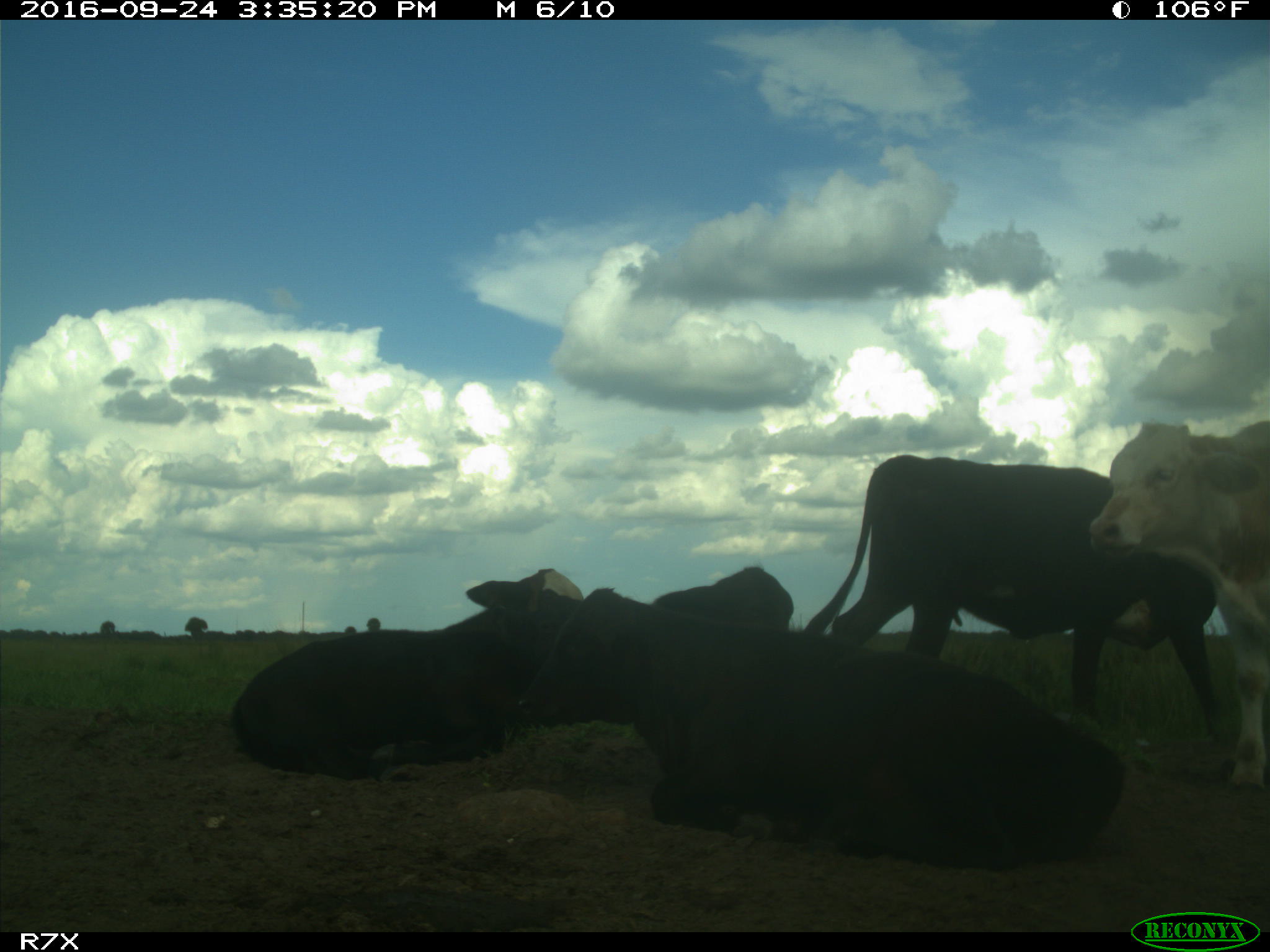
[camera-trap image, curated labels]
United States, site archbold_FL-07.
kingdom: Animalia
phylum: Chordata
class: Mammalia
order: Artiodactyla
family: Bovidae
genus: Bos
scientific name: Bos taurus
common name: domestic cow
Bos taurus (domestic cow).